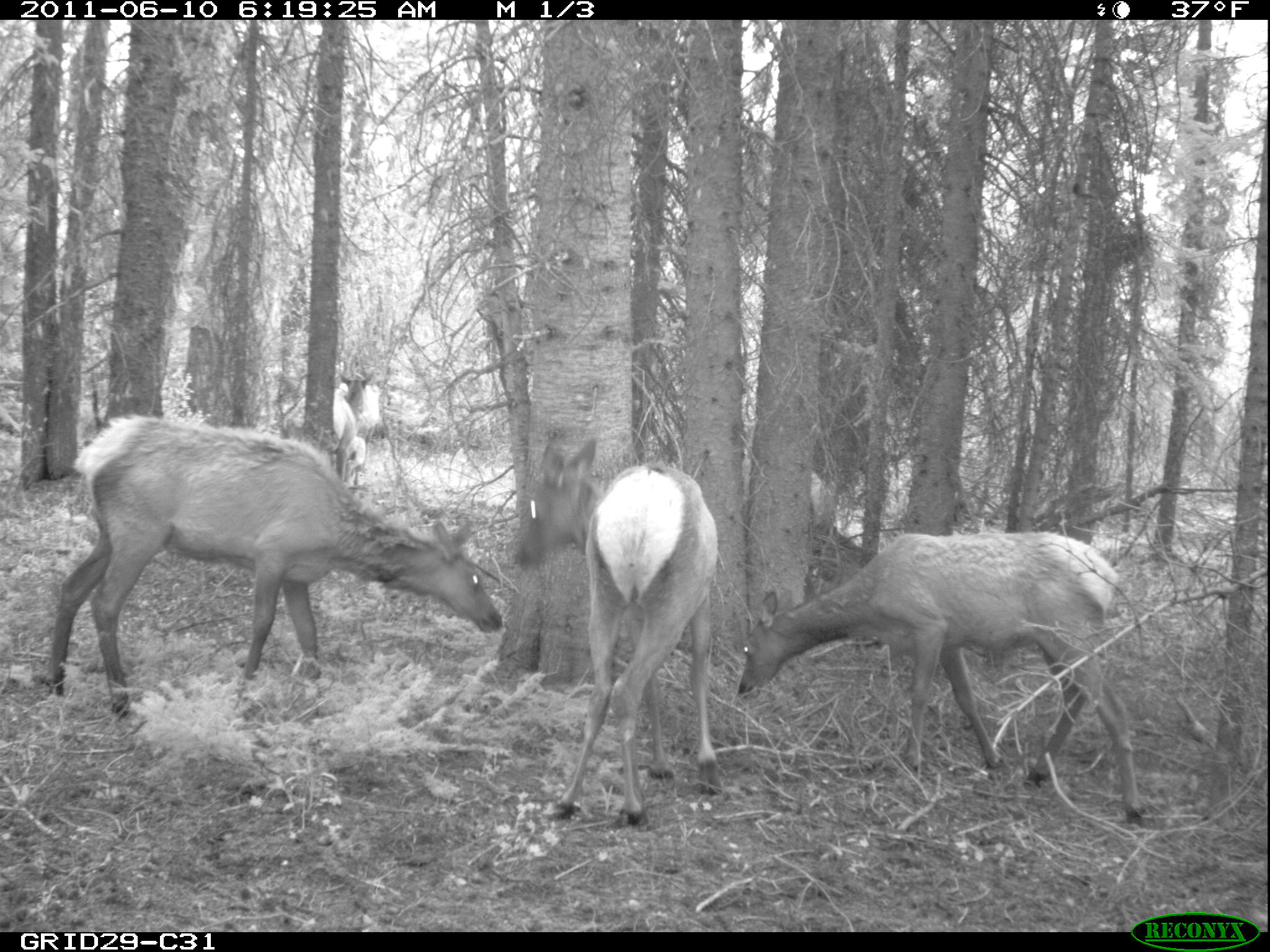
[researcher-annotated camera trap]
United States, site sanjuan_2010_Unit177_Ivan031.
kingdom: Animalia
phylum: Chordata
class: Mammalia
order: Artiodactyla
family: Cervidae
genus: Cervus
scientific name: Cervus elaphus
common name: red deer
Cervus elaphus (red deer).